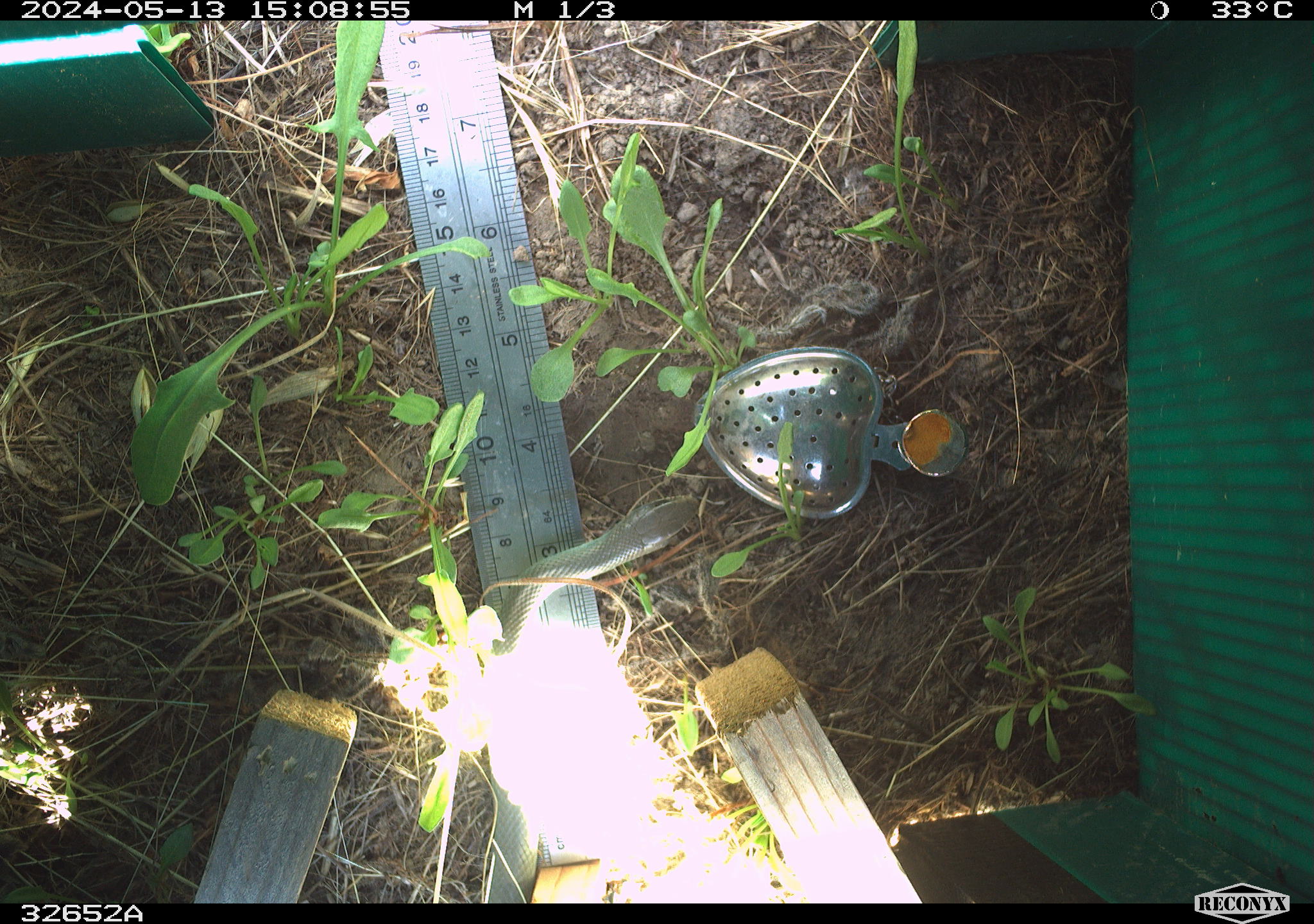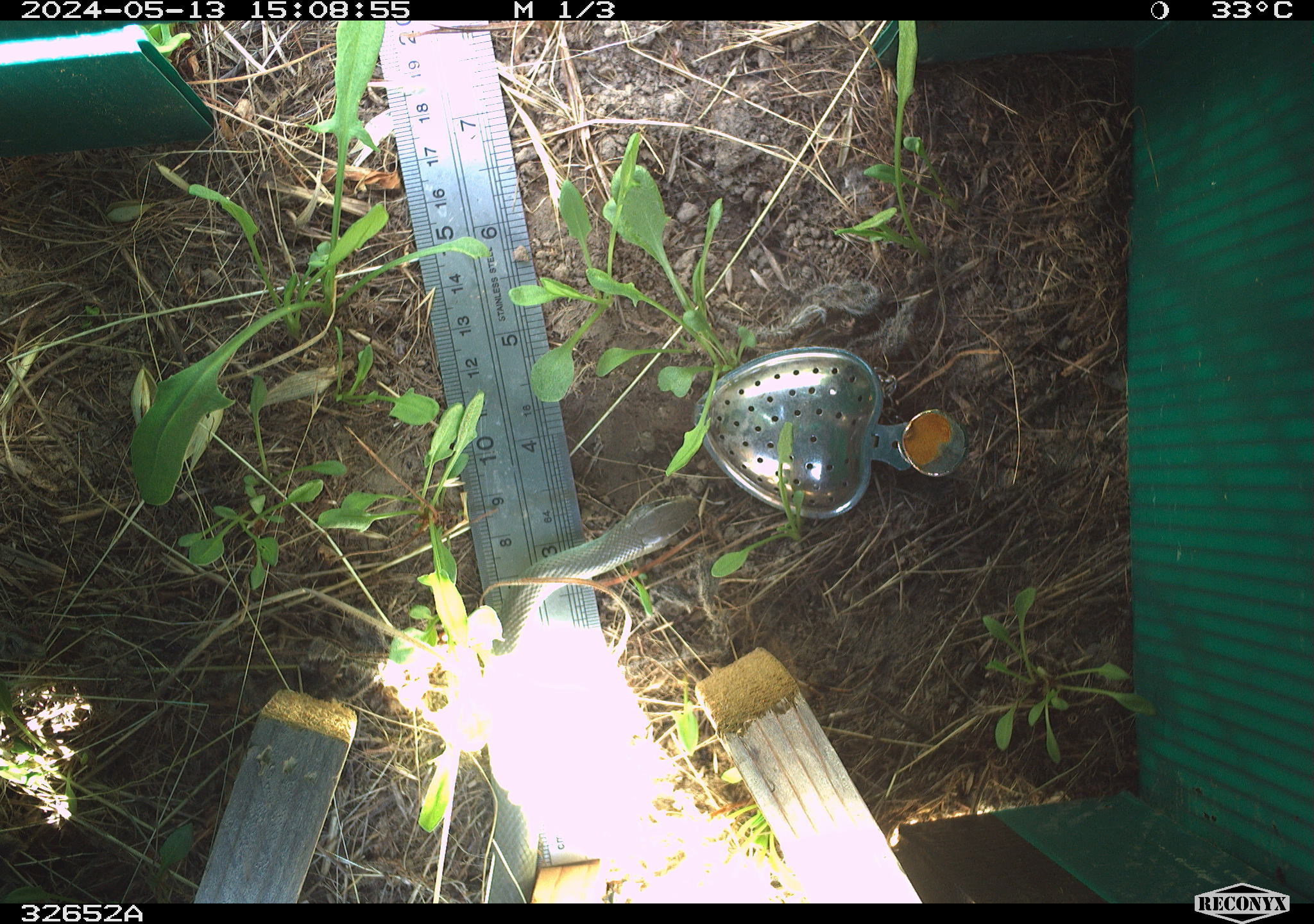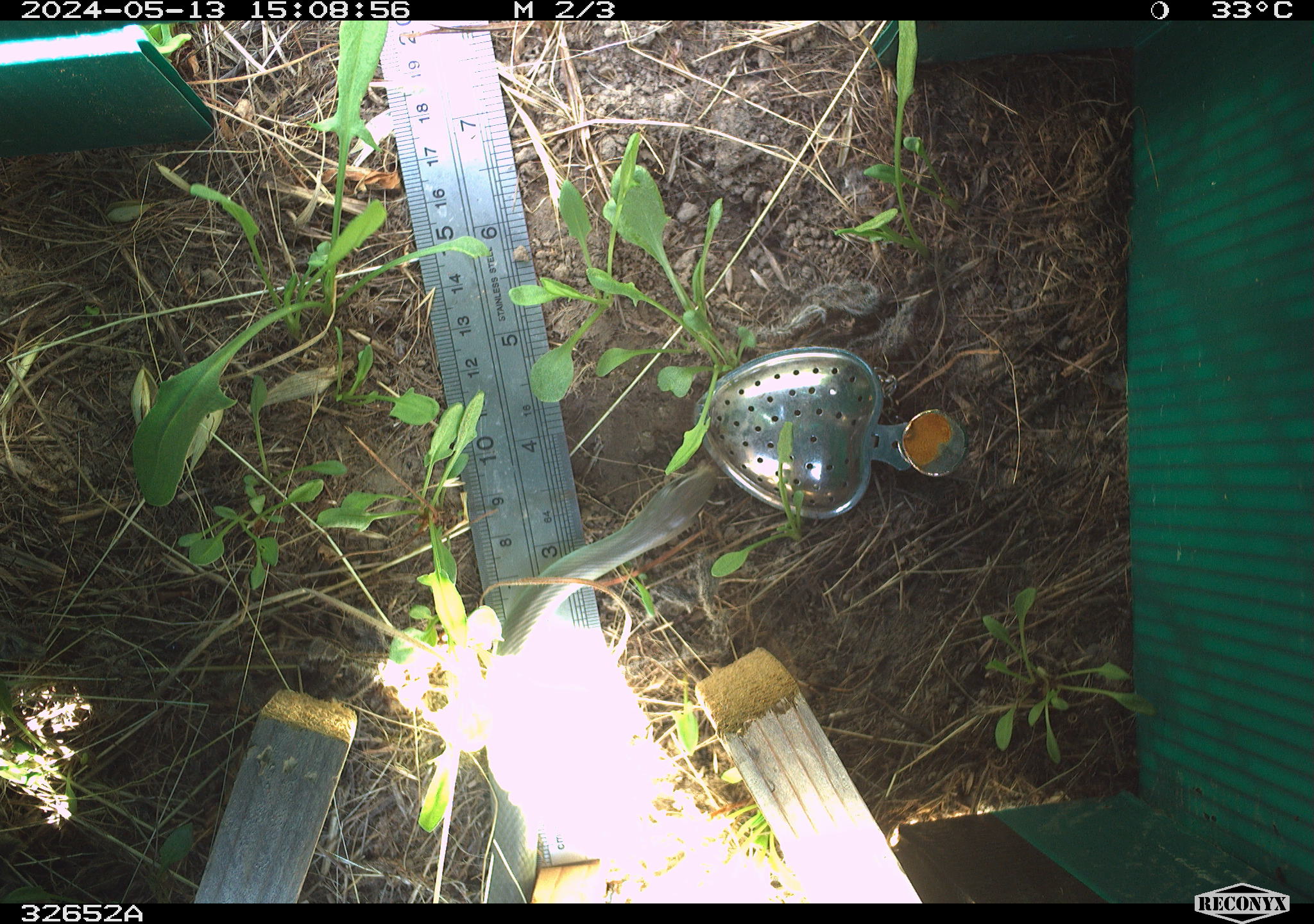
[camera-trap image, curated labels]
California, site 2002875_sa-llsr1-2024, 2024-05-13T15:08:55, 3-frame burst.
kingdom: Animalia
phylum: Chordata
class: Reptilia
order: Squamata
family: Colubridae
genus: Coluber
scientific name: Coluber constrictor mormon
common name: western yellow-bellied racer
Western yellow-bellied racer (Coluber constrictor mormon).